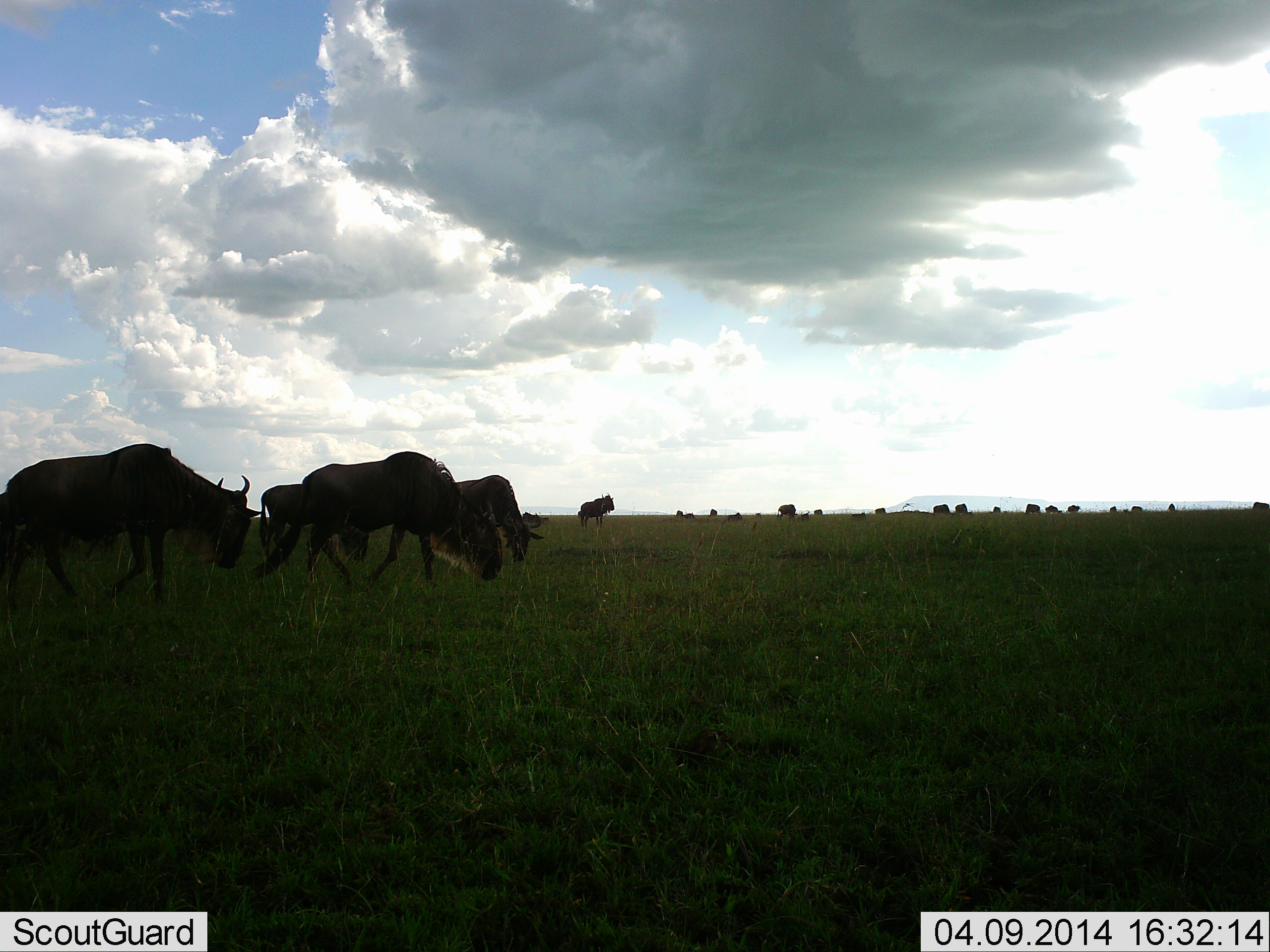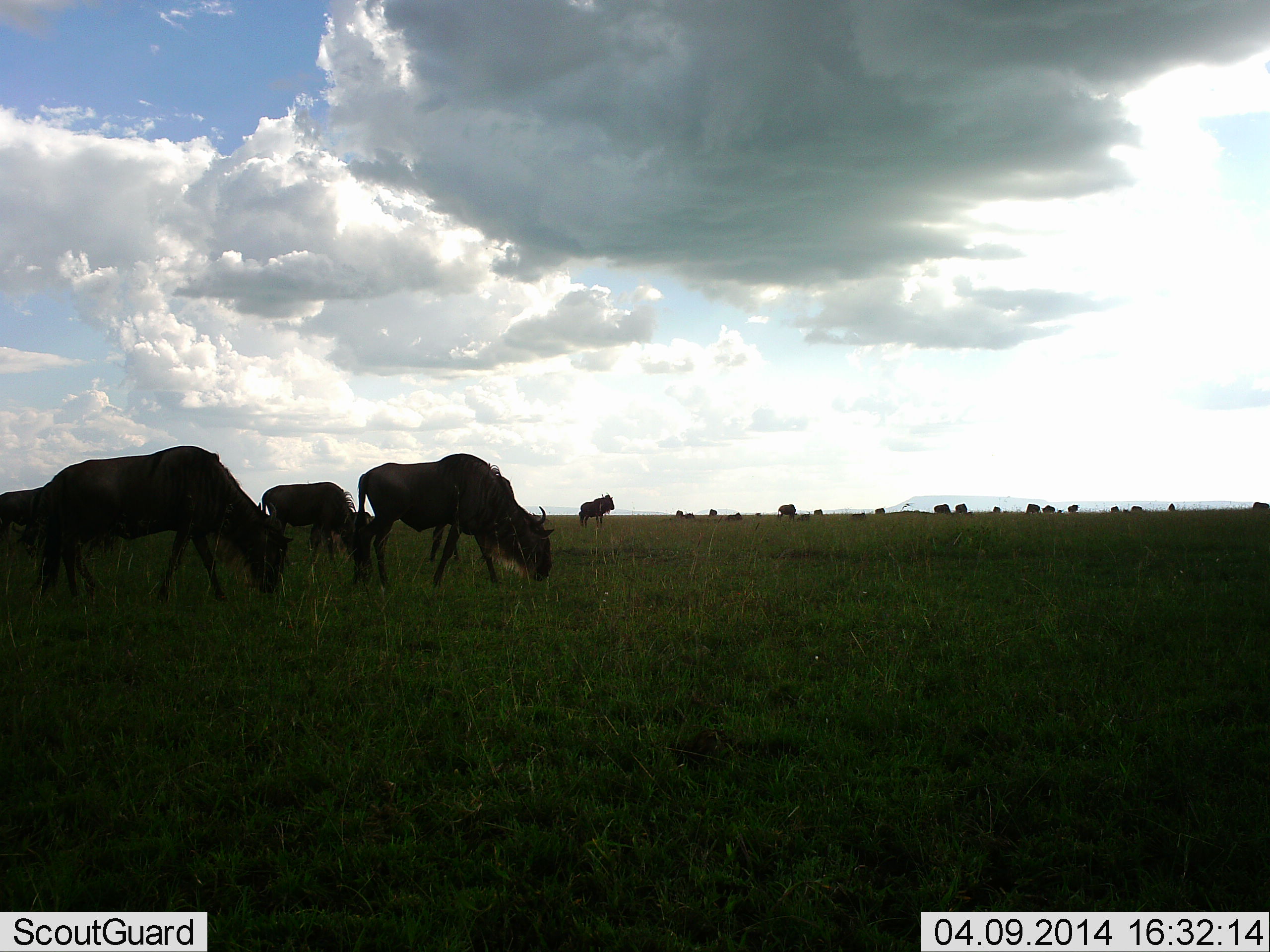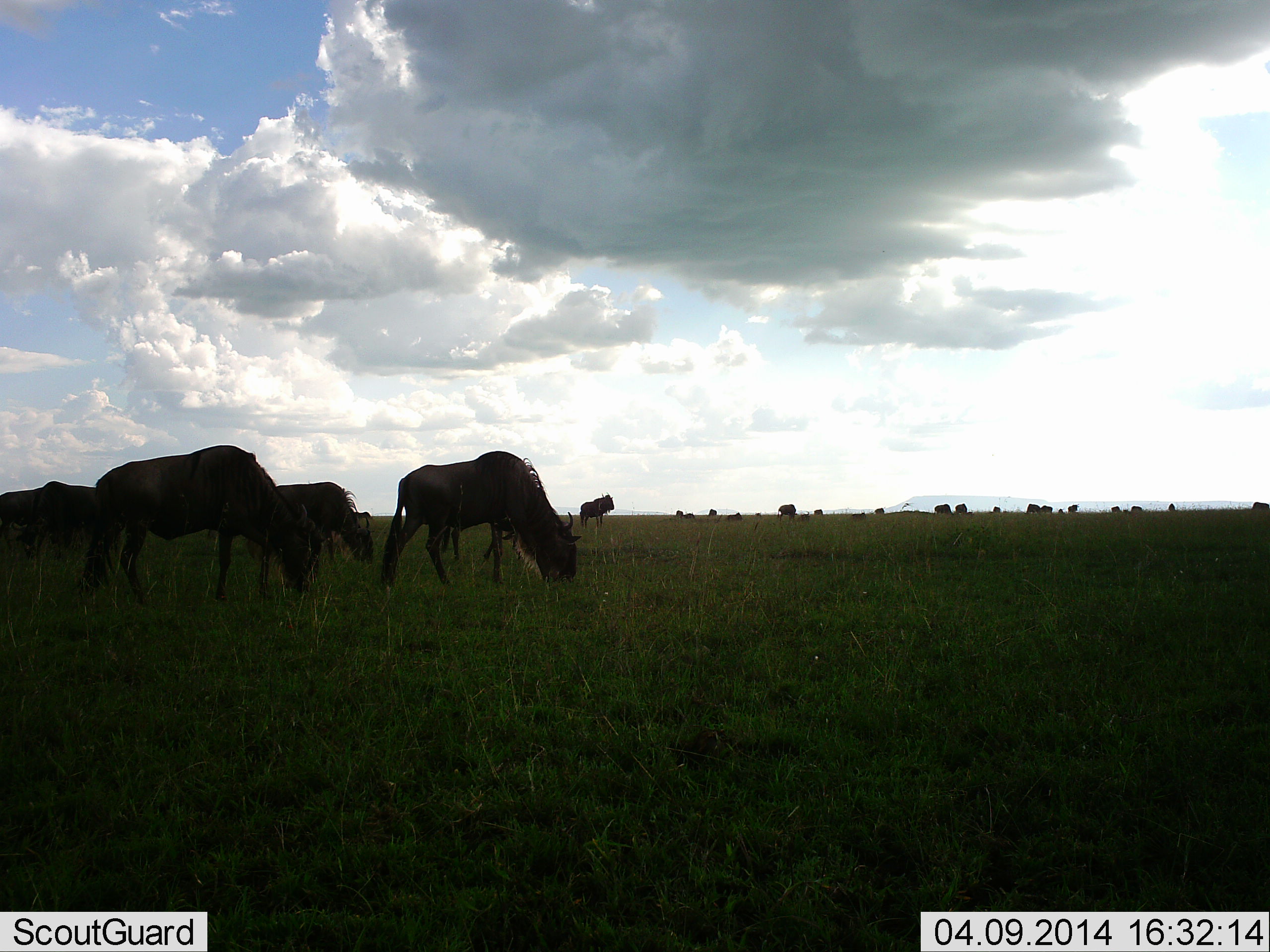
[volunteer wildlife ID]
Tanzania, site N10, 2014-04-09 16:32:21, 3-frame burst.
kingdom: Animalia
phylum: Chordata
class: Mammalia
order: Artiodactyla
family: Bovidae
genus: Connochaetes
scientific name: Connochaetes taurinus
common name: blue wildebeest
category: wildebeest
Wildebeest (blue wildebeest) (Connochaetes taurinus), count 11-50. Behavior (volunteer vote fractions): standing 52%, resting 6%, moving 65%, interacting 10%. Young present (vote fraction): 6%. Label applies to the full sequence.